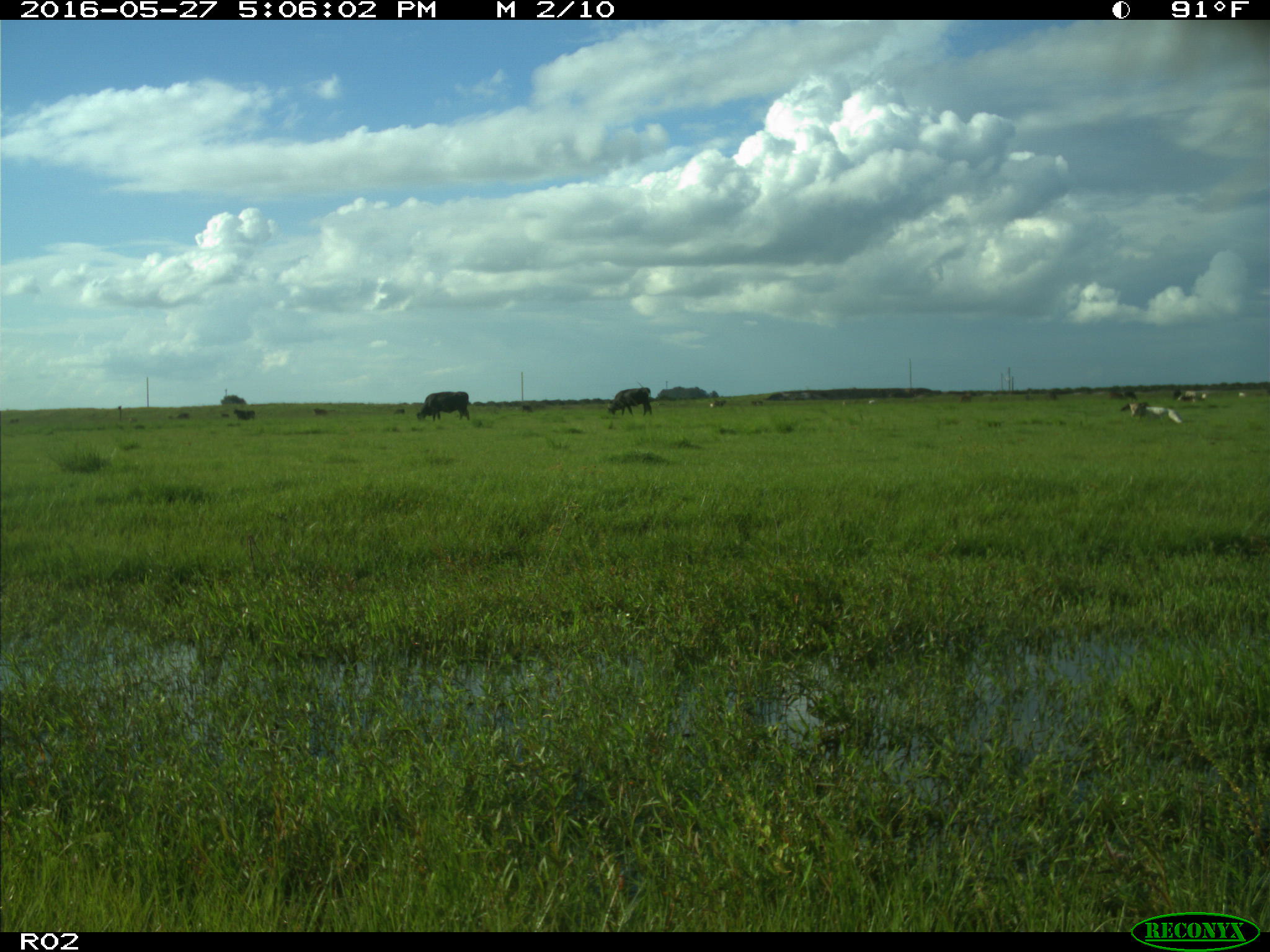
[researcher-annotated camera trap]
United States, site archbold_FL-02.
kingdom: Animalia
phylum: Chordata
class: Mammalia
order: Artiodactyla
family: Bovidae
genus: Bos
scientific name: Bos taurus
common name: domestic cow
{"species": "Bos taurus (domestic cow)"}